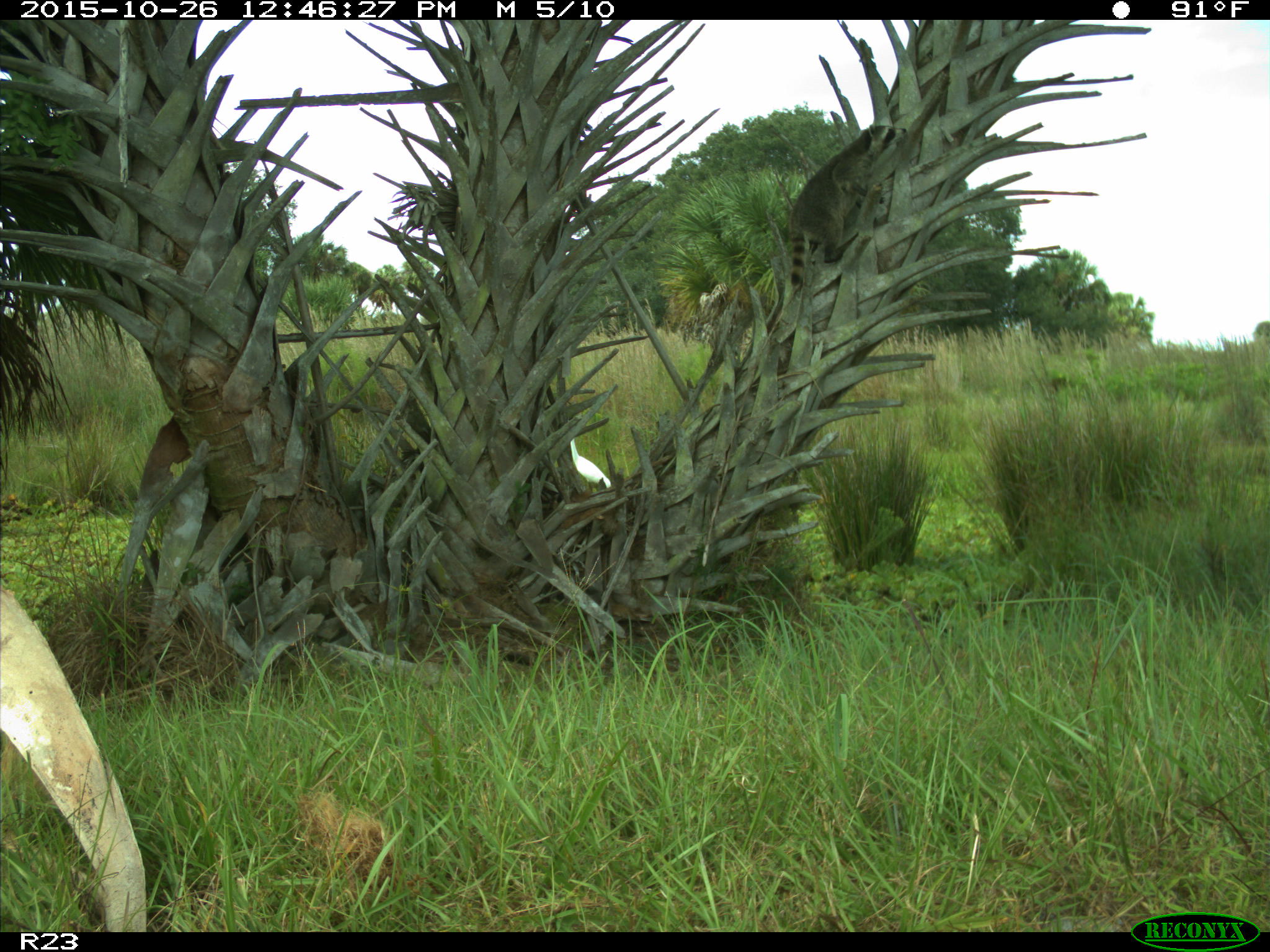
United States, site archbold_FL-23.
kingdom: Animalia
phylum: Chordata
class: Mammalia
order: Carnivora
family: Procyonidae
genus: Procyon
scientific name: Procyon lotor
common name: common raccoon